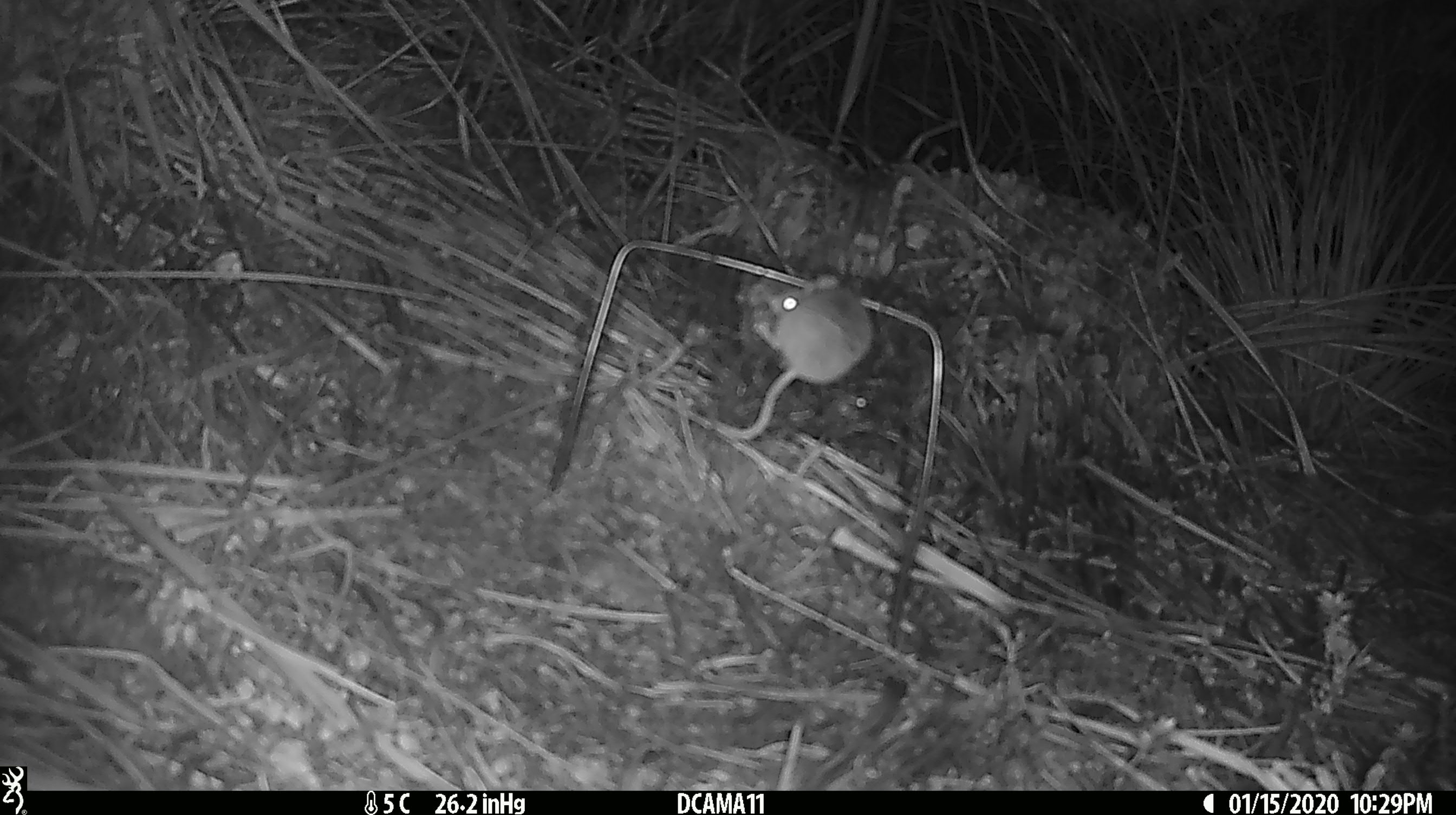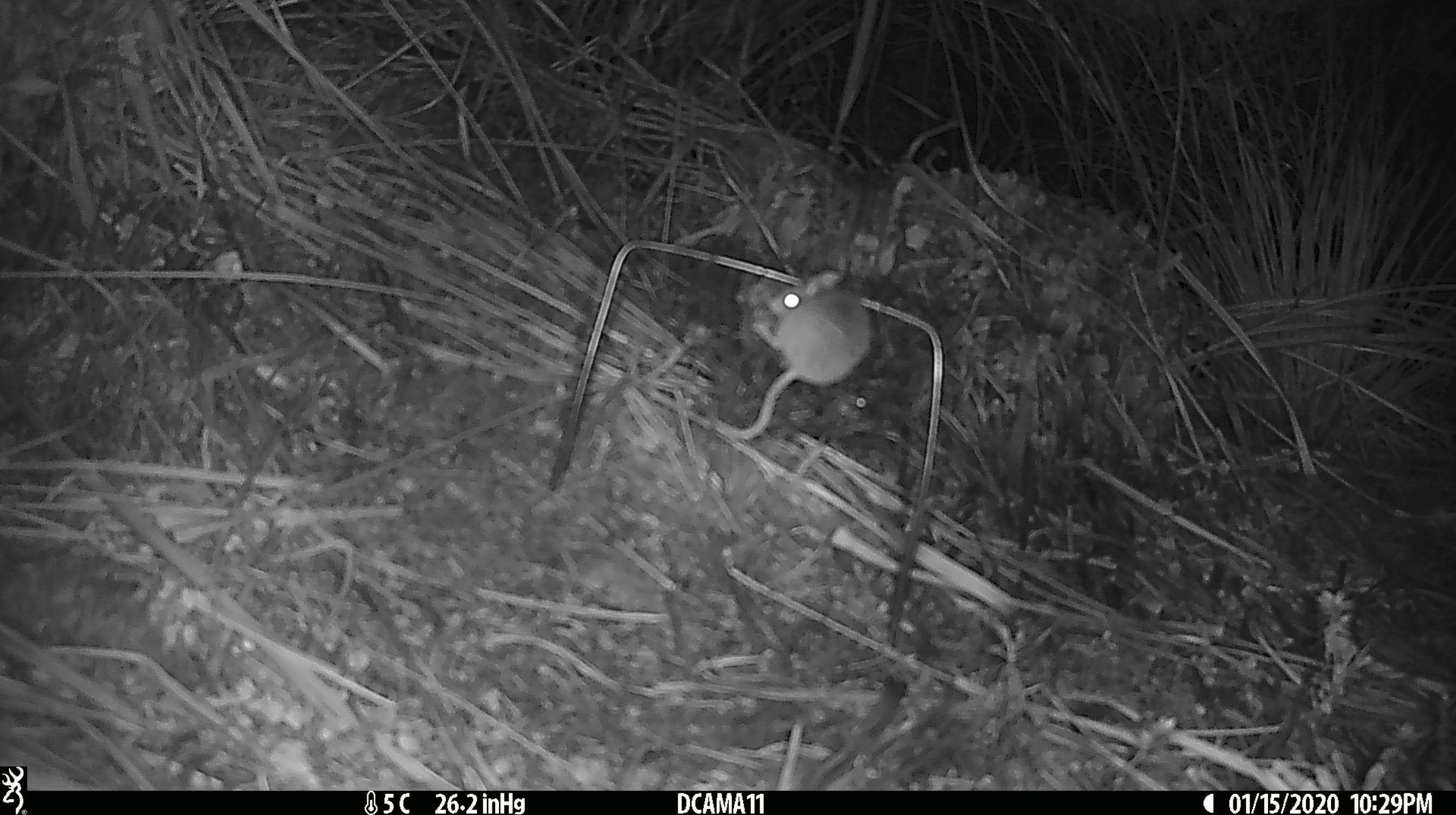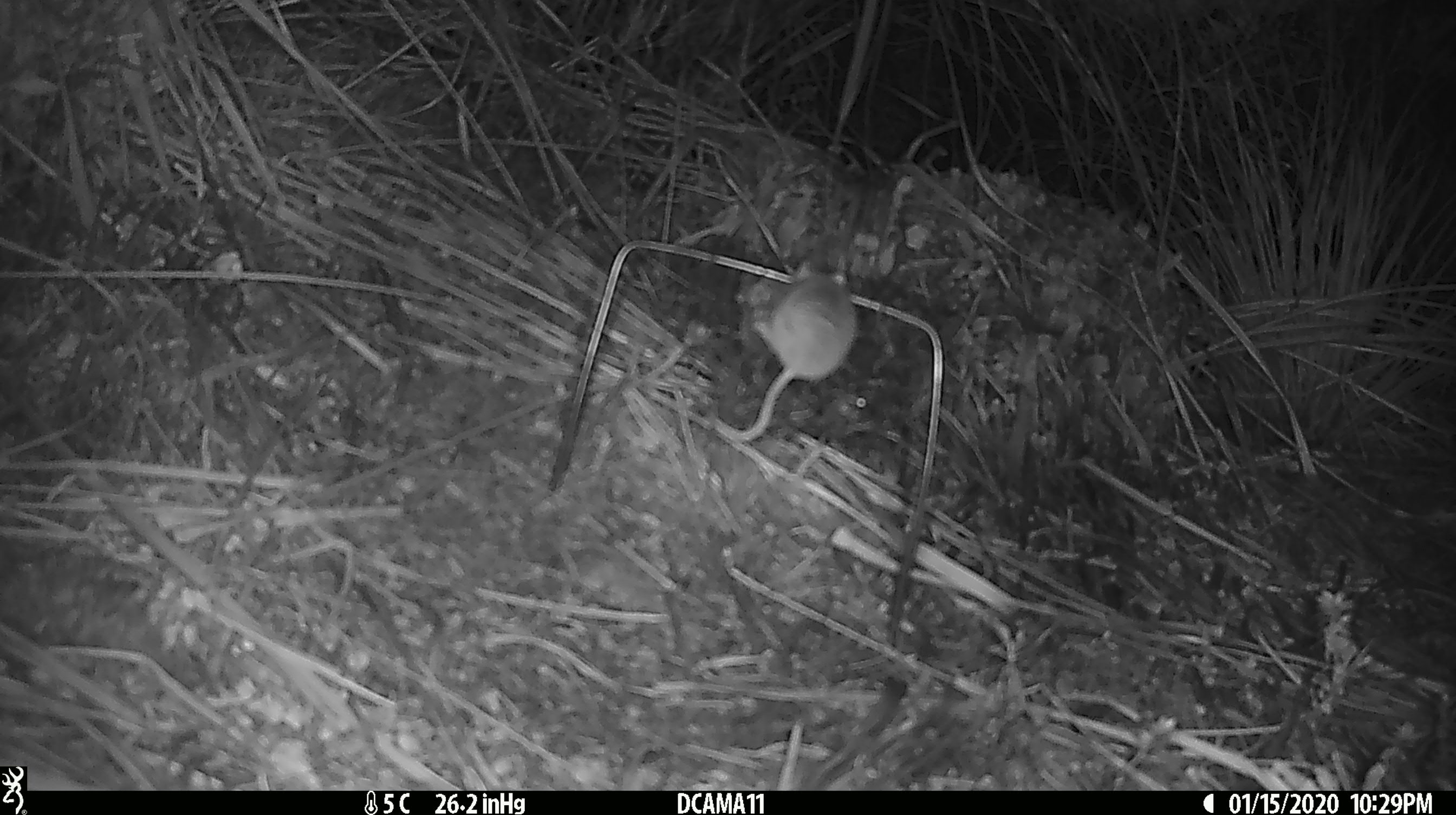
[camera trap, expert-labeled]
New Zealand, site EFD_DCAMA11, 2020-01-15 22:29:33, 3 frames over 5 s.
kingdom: Animalia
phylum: Chordata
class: Mammalia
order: Rodentia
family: Muridae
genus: Mus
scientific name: Mus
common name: mouse